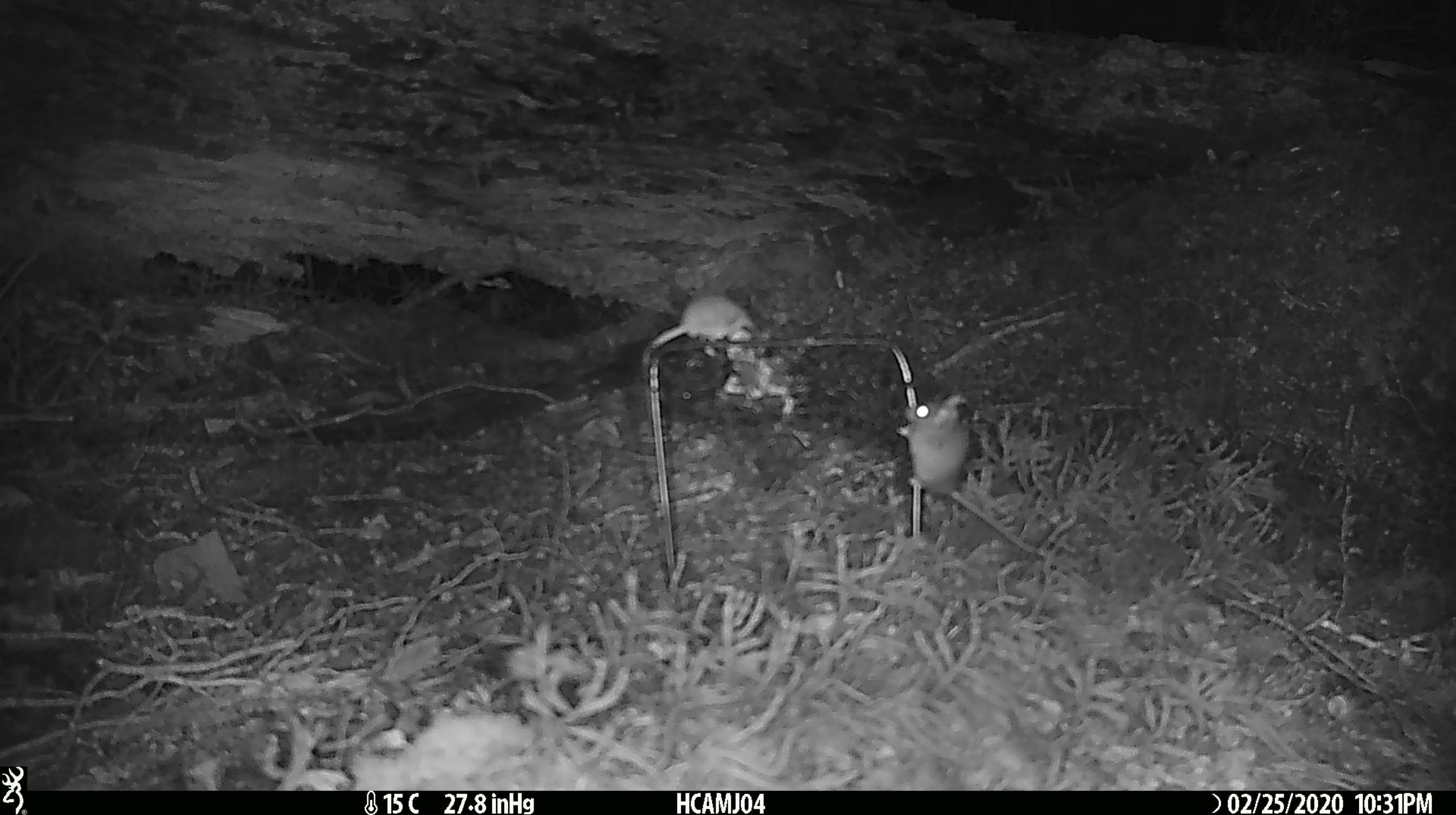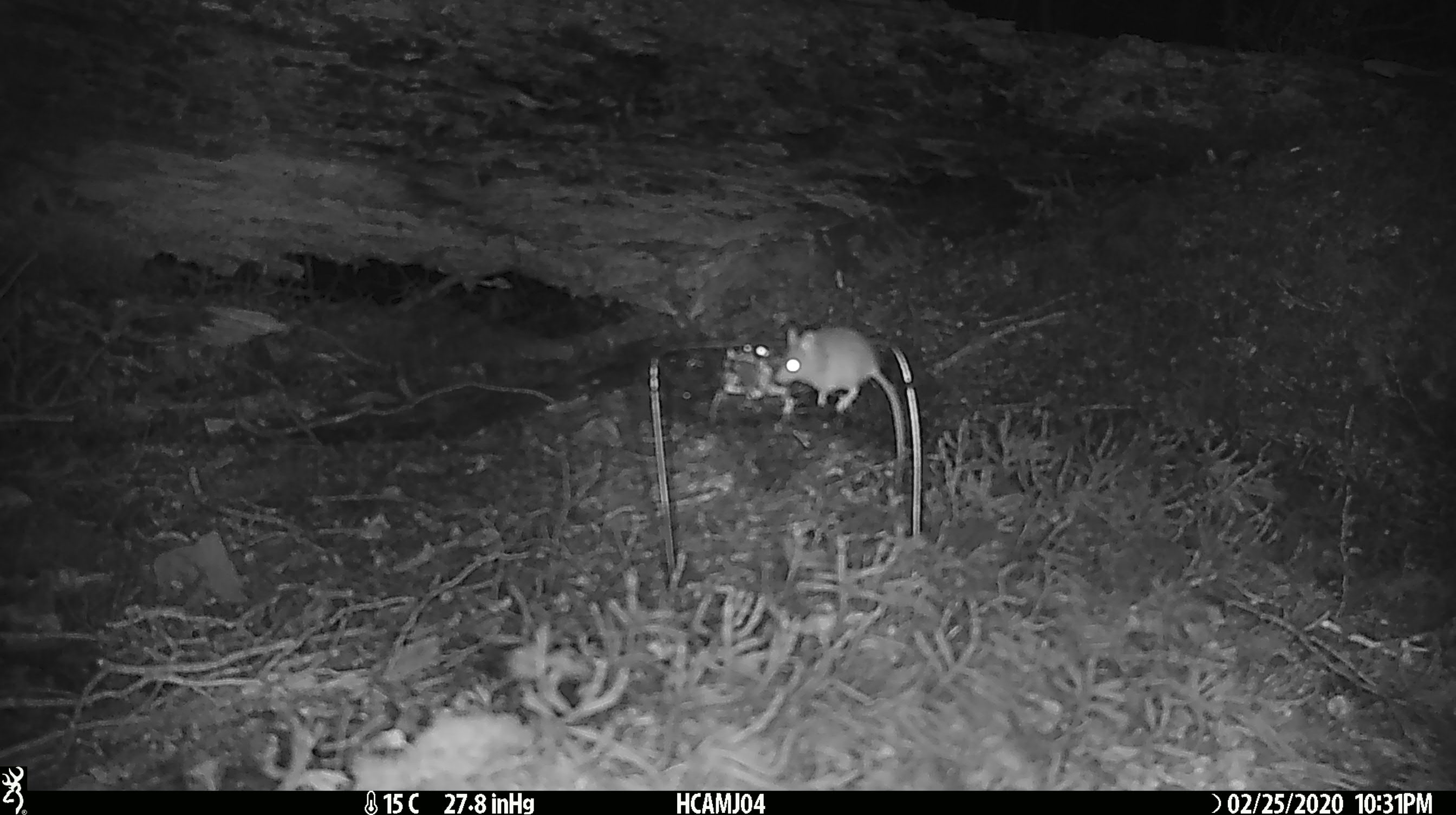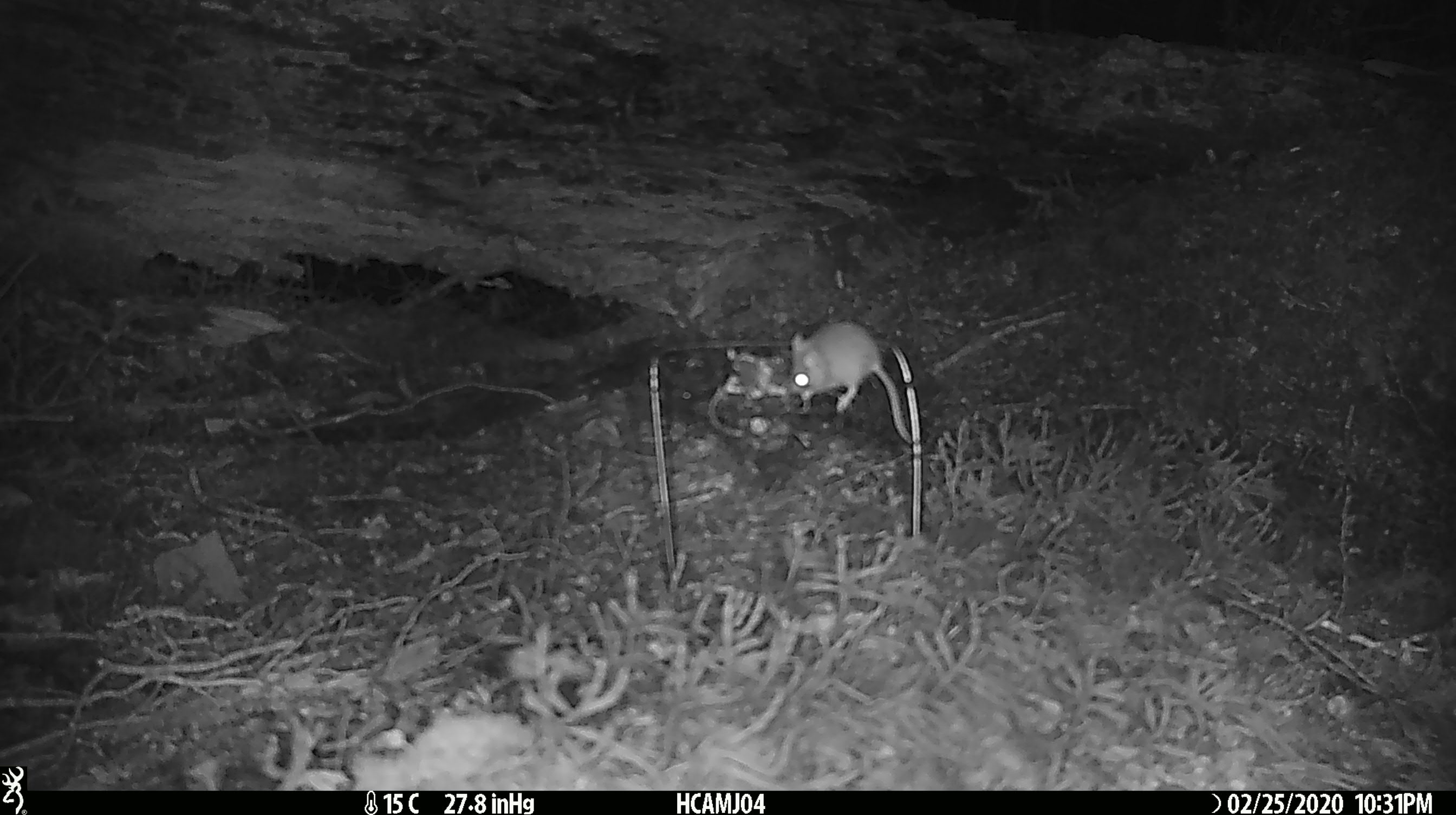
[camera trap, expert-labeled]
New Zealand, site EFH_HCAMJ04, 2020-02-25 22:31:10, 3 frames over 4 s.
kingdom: Animalia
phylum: Chordata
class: Mammalia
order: Rodentia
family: Muridae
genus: Mus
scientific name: Mus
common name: mouse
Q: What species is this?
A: Mouse (Mus).